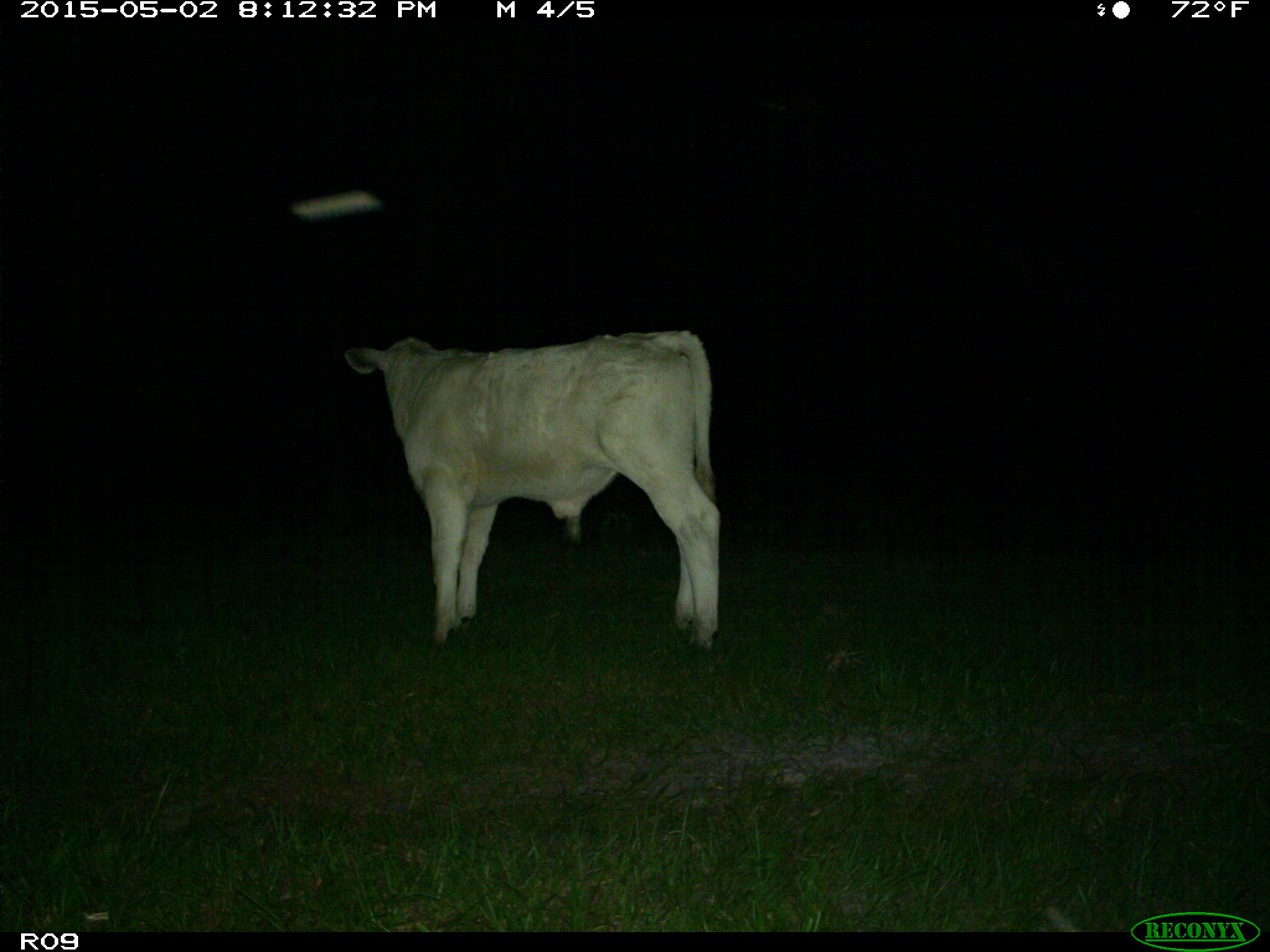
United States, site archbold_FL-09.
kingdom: Animalia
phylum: Chordata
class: Mammalia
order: Artiodactyla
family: Bovidae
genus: Bos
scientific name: Bos taurus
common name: domestic cow